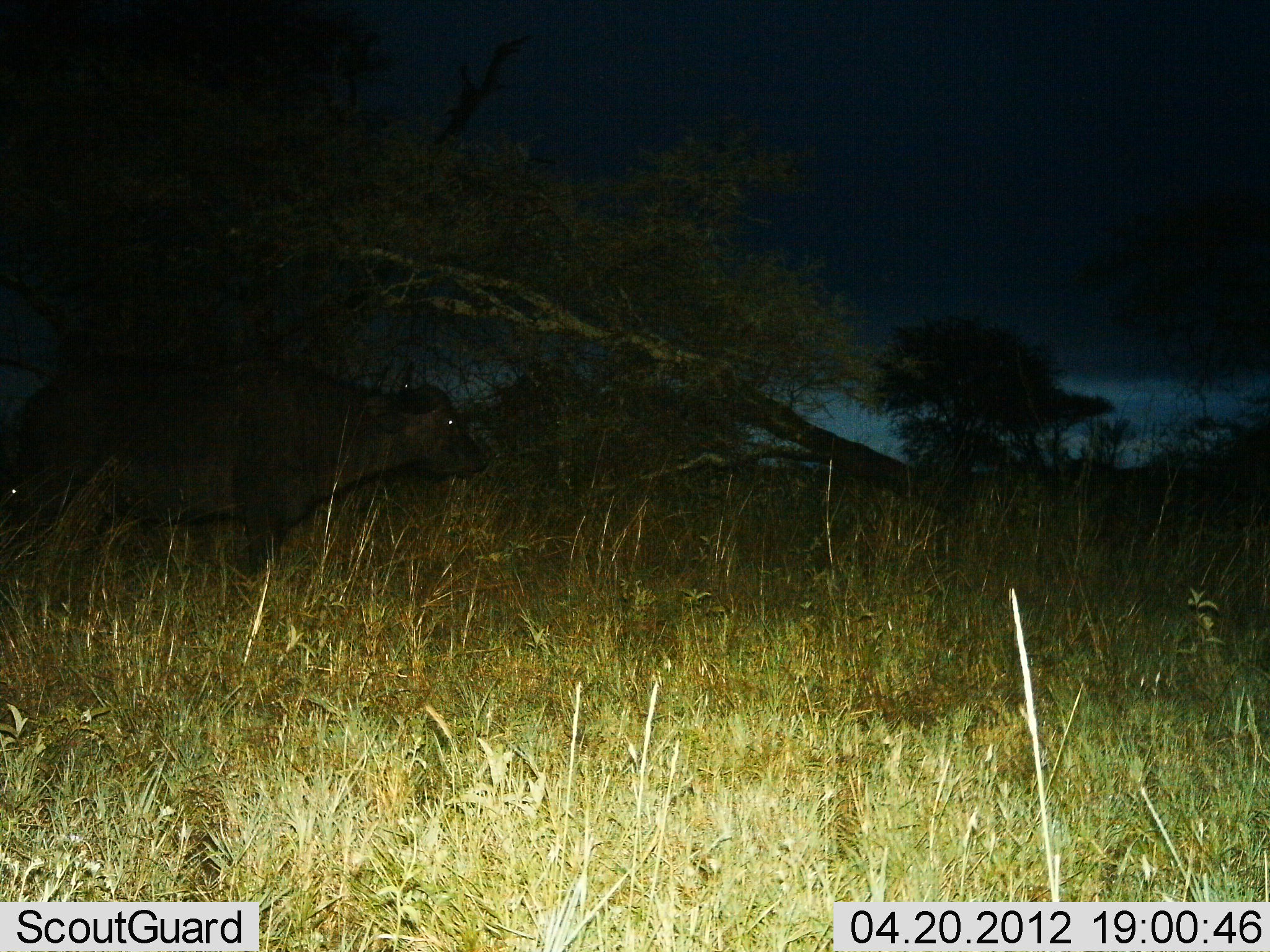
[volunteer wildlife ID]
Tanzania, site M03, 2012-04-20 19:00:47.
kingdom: Animalia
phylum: Chordata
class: Mammalia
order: Artiodactyla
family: Bovidae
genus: Syncerus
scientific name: Syncerus caffer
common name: cape buffalo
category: buffalo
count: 1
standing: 33%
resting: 0%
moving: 67%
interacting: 0%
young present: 8%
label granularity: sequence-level